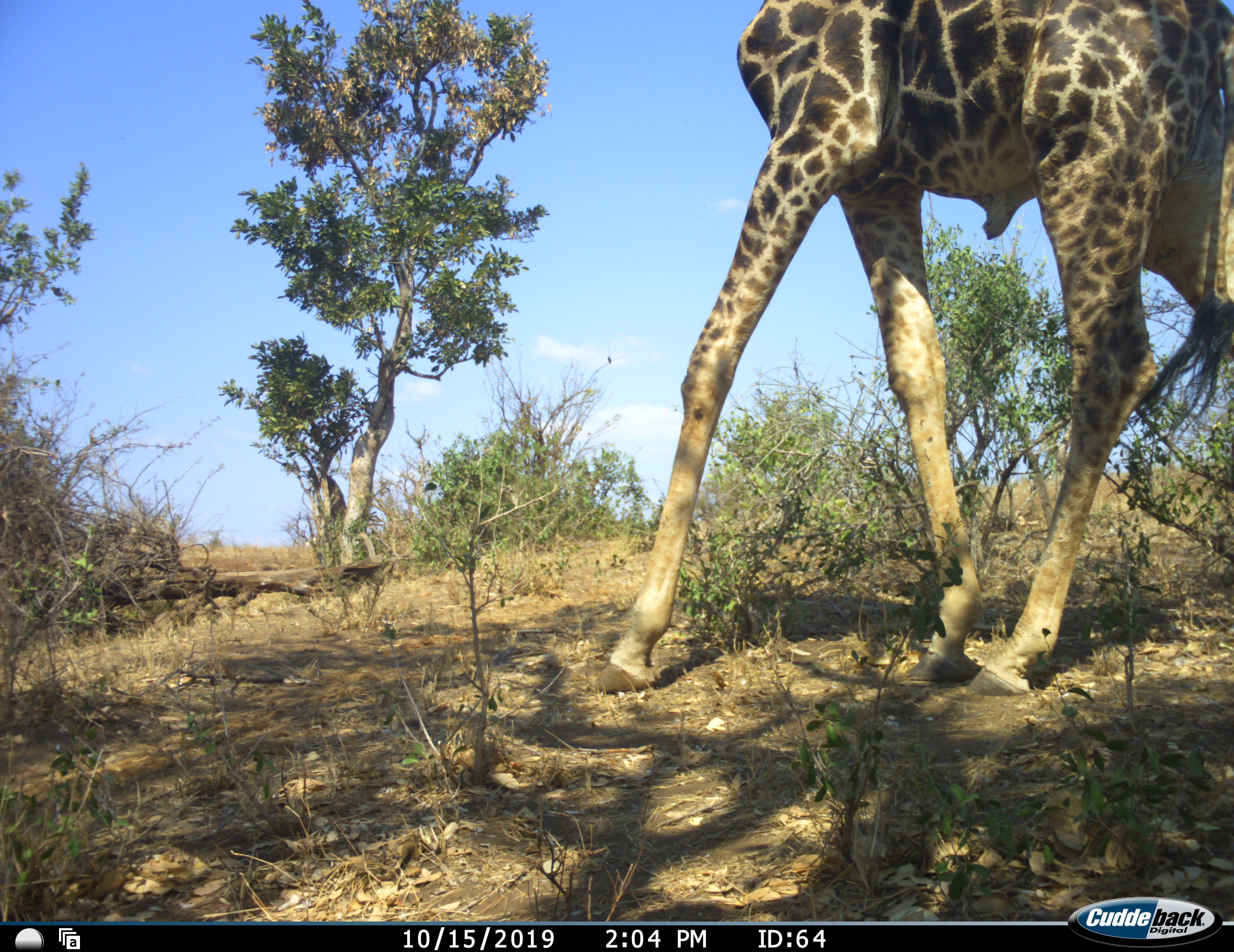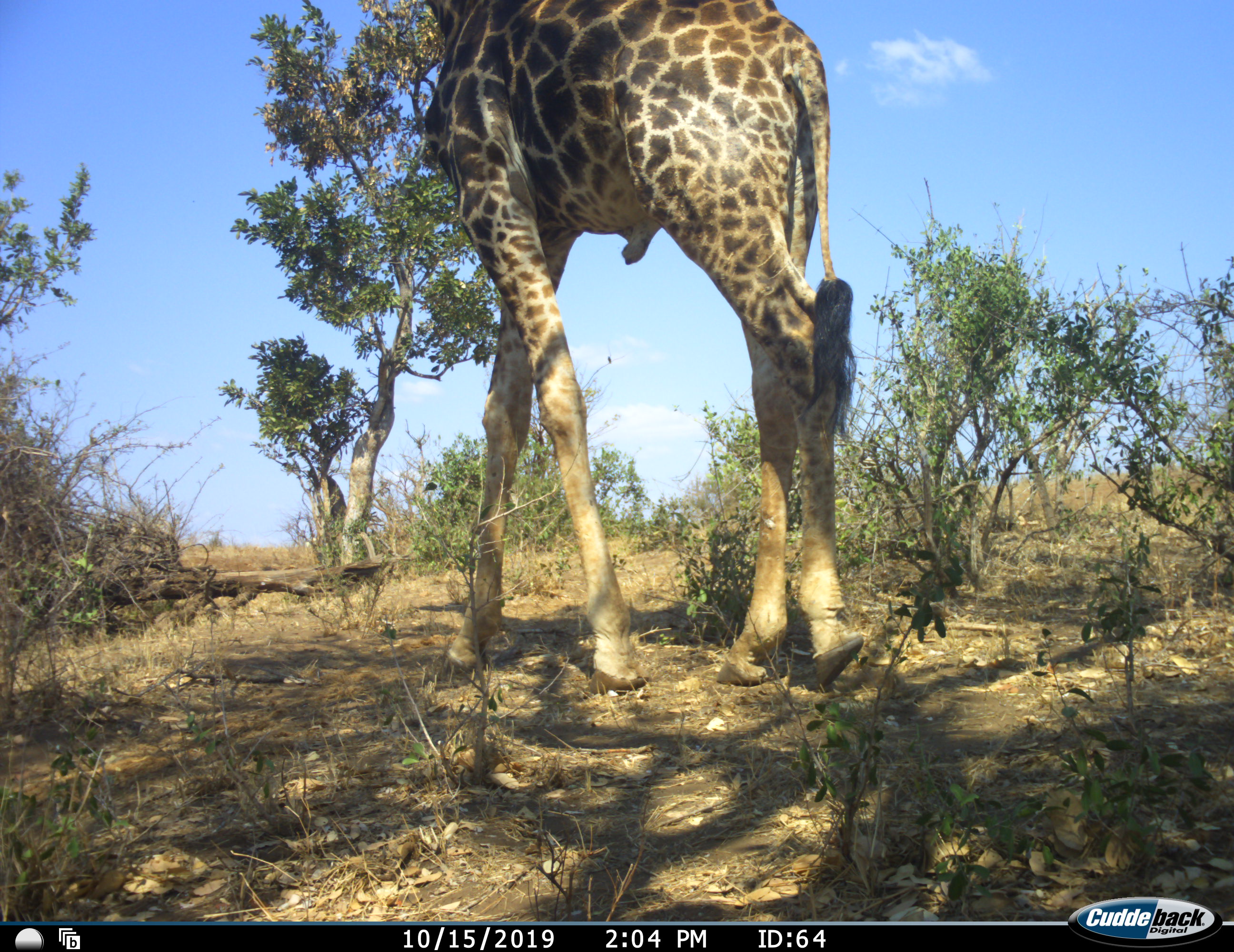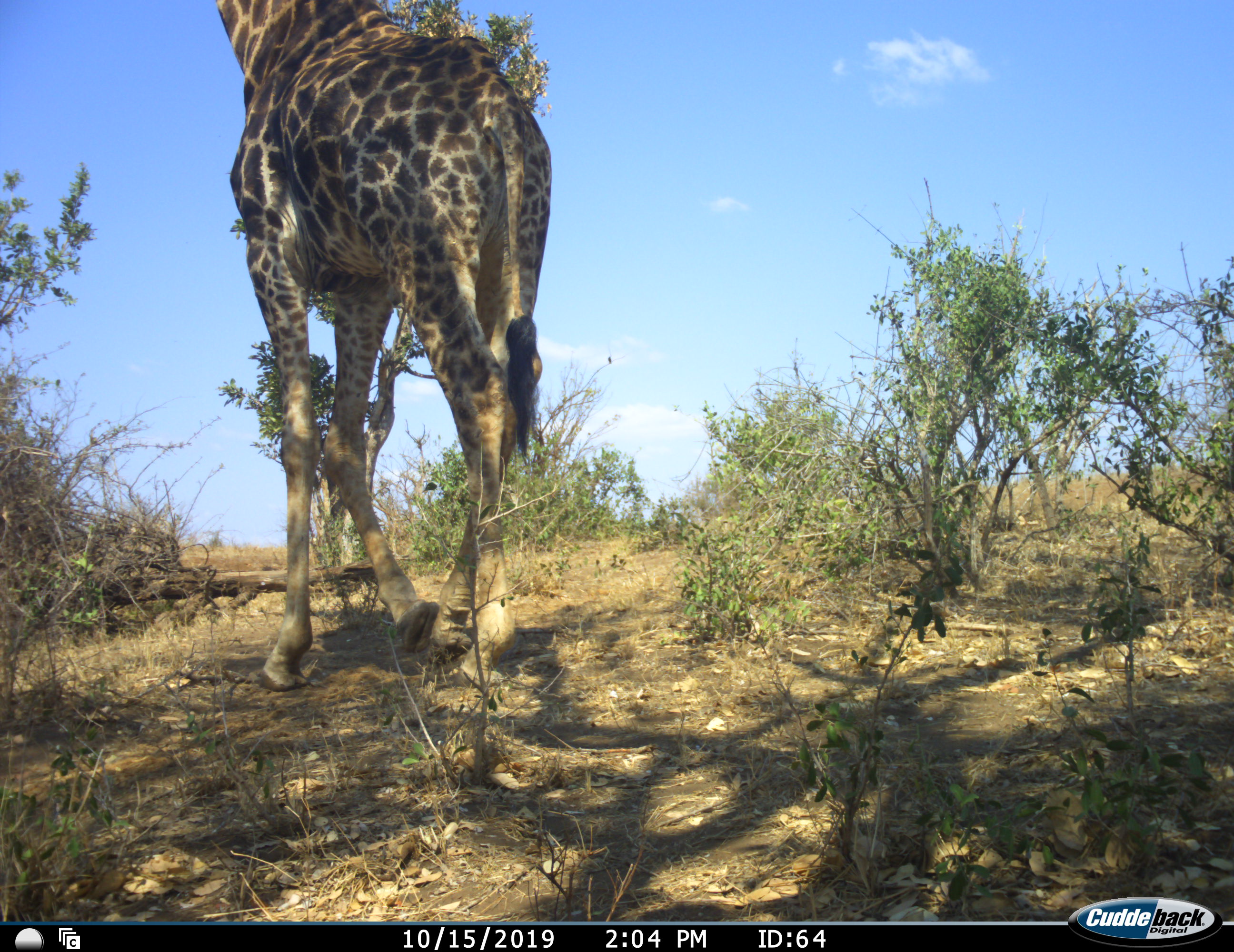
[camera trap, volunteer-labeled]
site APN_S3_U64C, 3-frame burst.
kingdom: Animalia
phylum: Chordata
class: Mammalia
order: Artiodactyla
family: Giraffidae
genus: Giraffa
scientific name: Giraffa camelopardalis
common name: giraffe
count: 1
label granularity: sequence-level